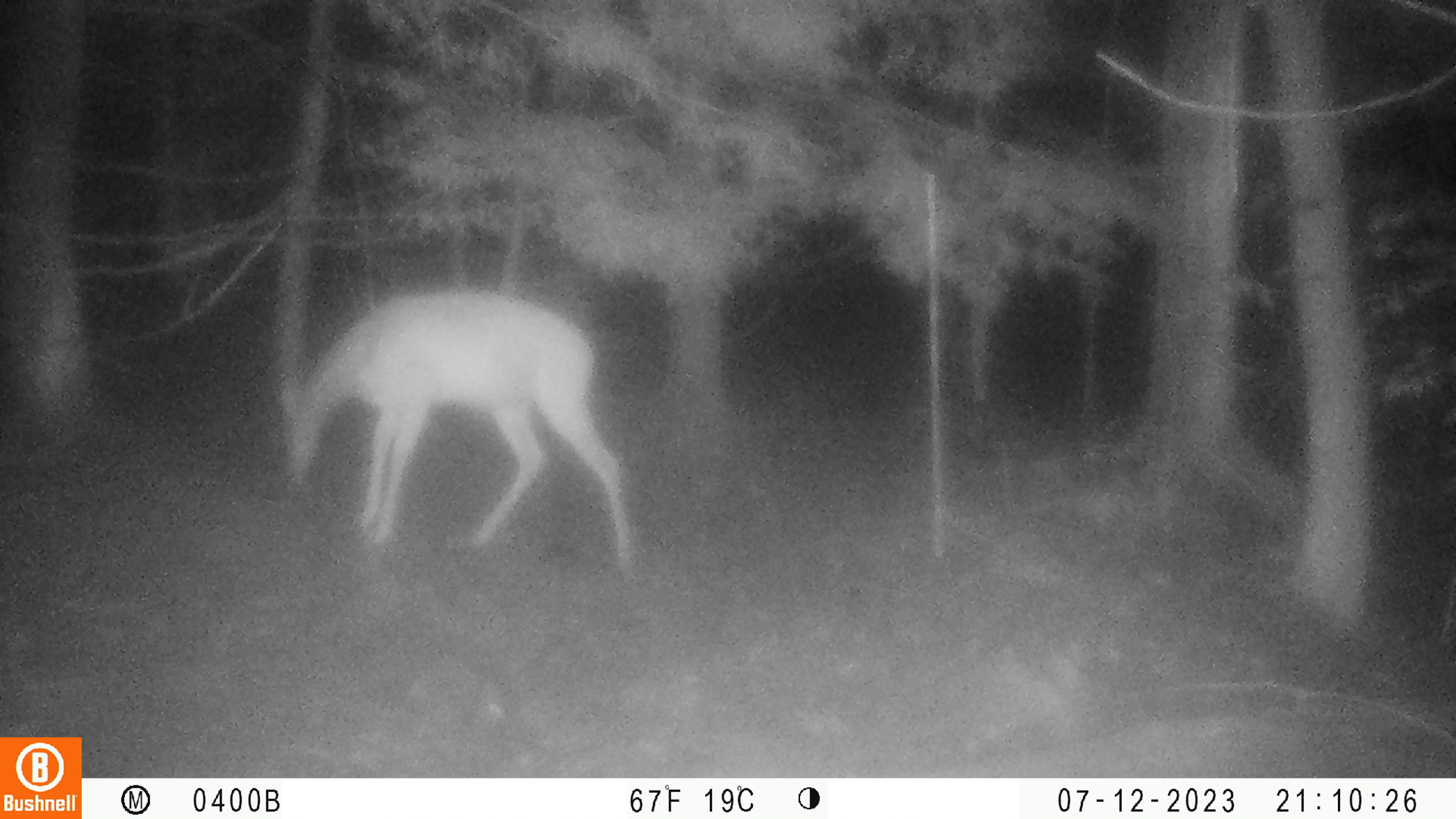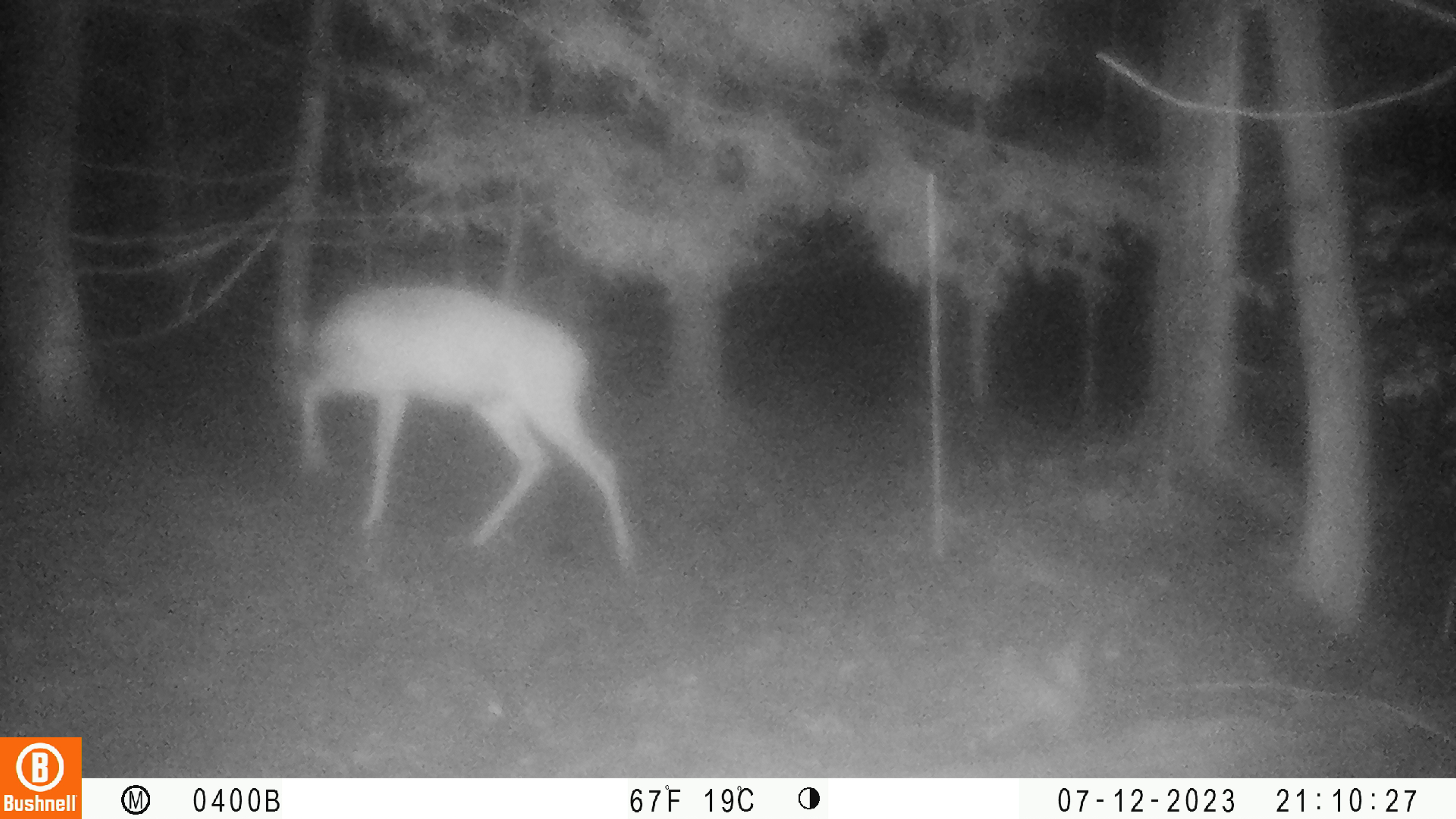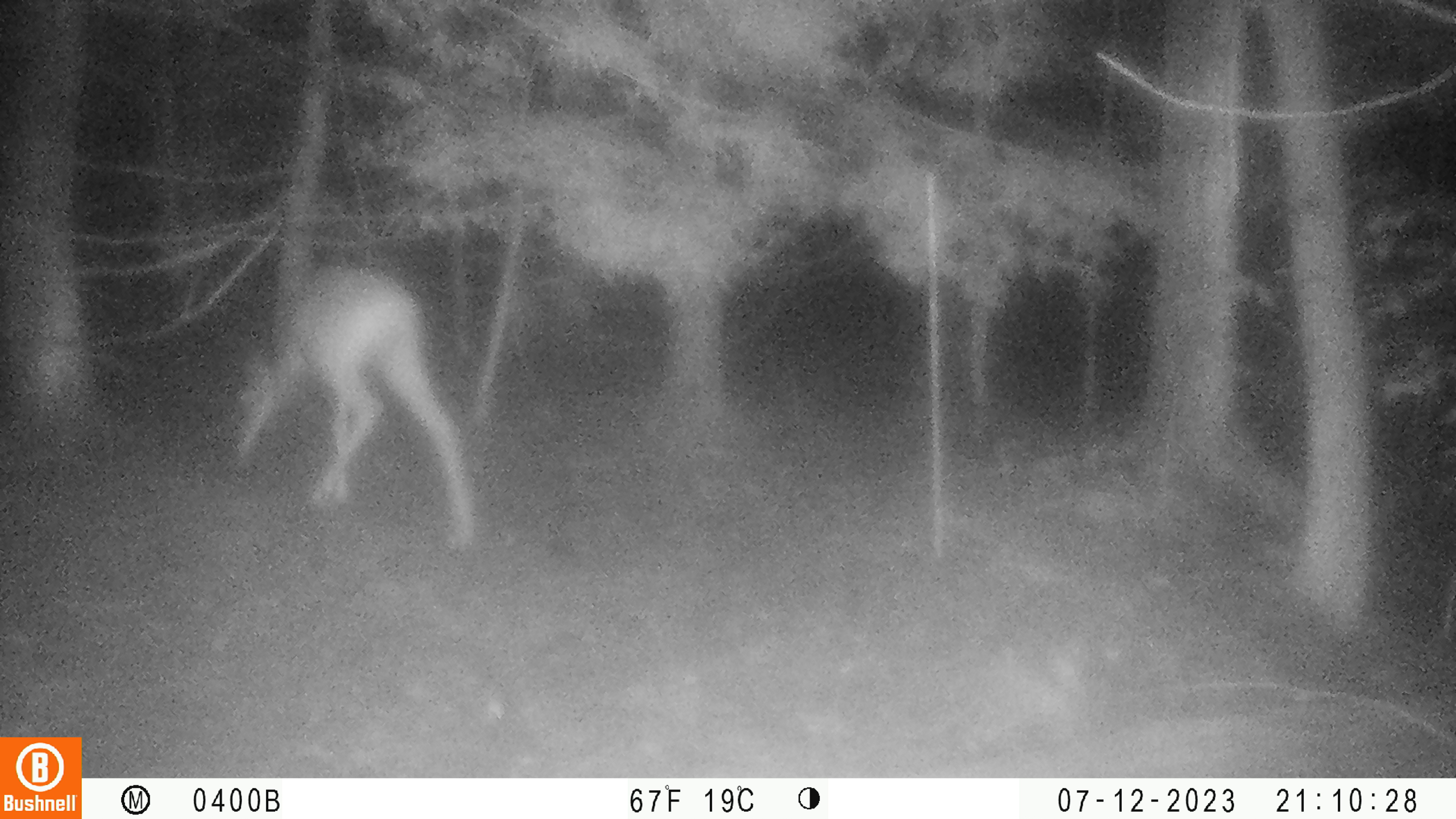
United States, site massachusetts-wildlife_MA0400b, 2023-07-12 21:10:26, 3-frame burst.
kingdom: Animalia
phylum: Chordata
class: Mammalia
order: Artiodactyla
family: Cervidae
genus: Odocoileus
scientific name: Odocoileus virginianus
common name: white-tailed deer